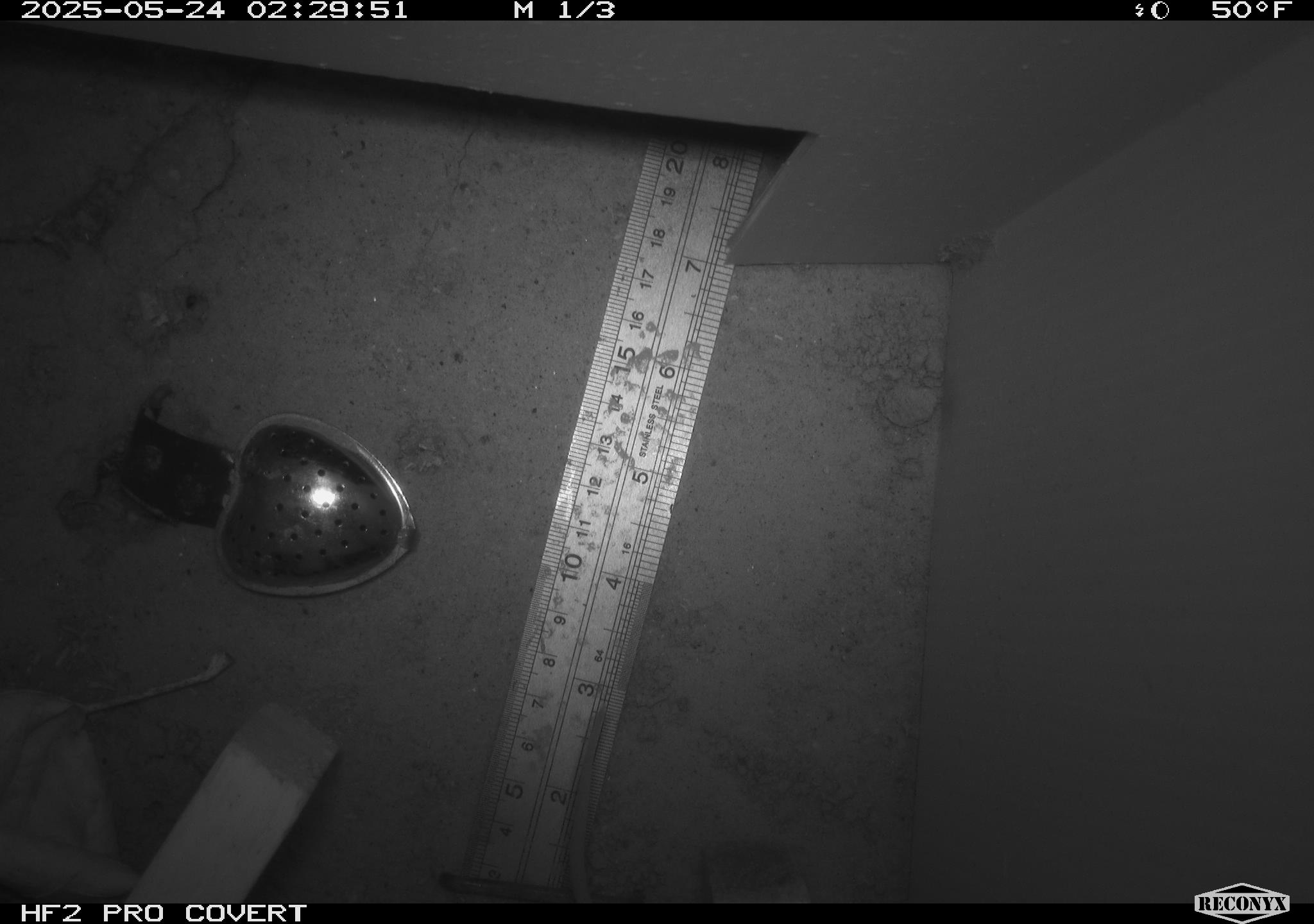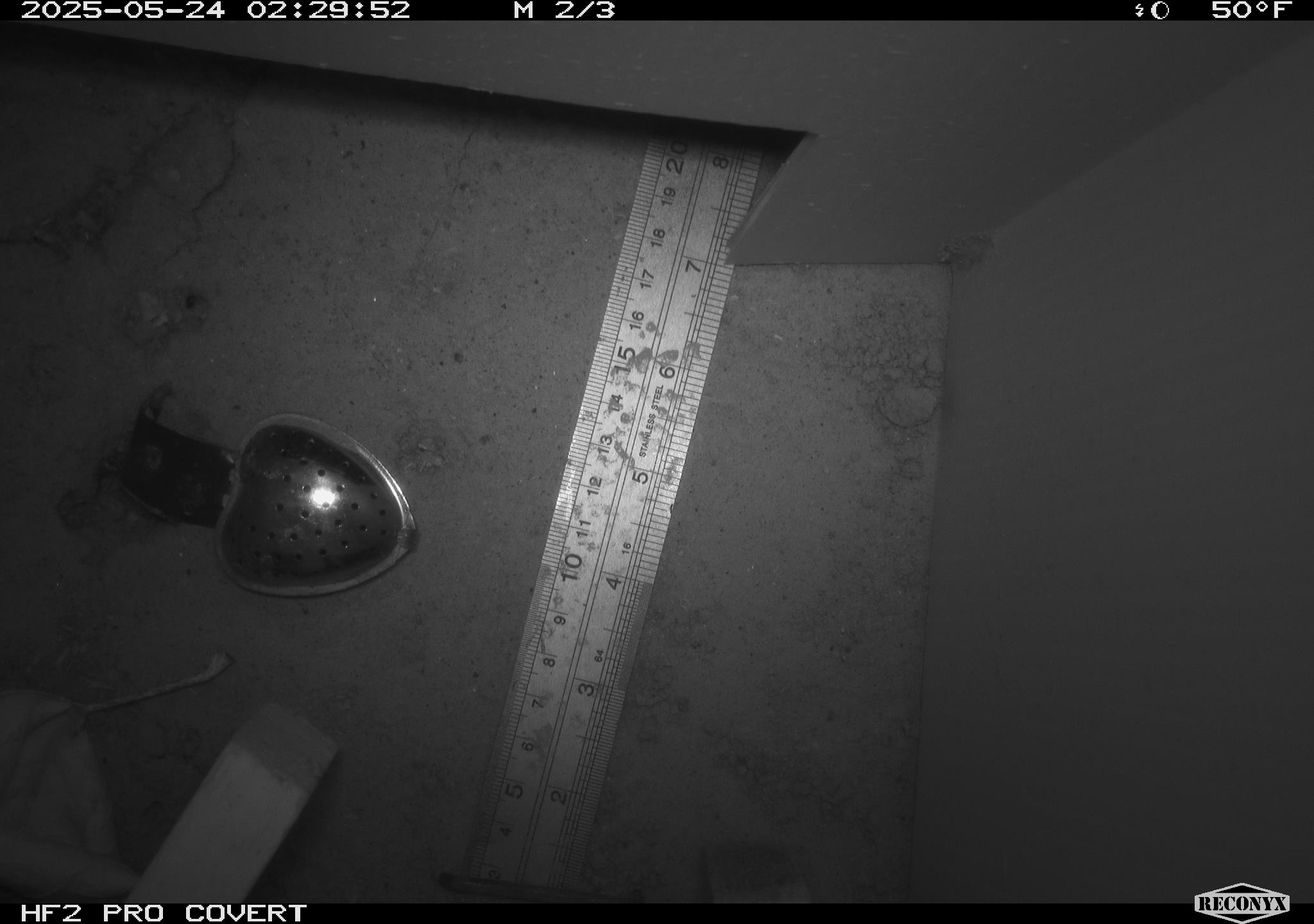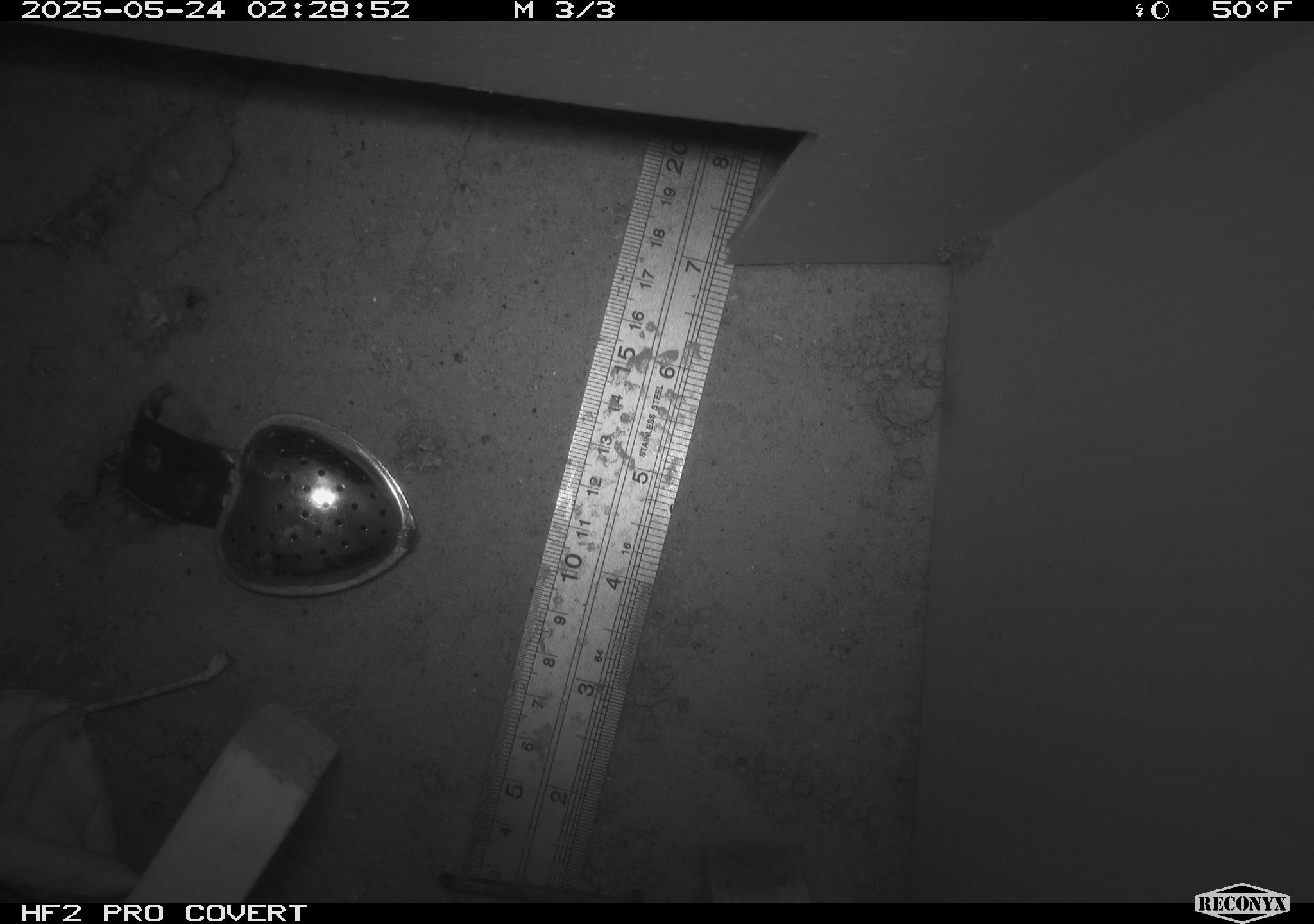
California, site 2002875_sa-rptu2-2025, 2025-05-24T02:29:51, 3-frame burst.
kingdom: Animalia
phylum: Chordata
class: Mammalia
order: Rodentia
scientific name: Rodentia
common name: rodent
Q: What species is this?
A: Rodent (Rodentia).